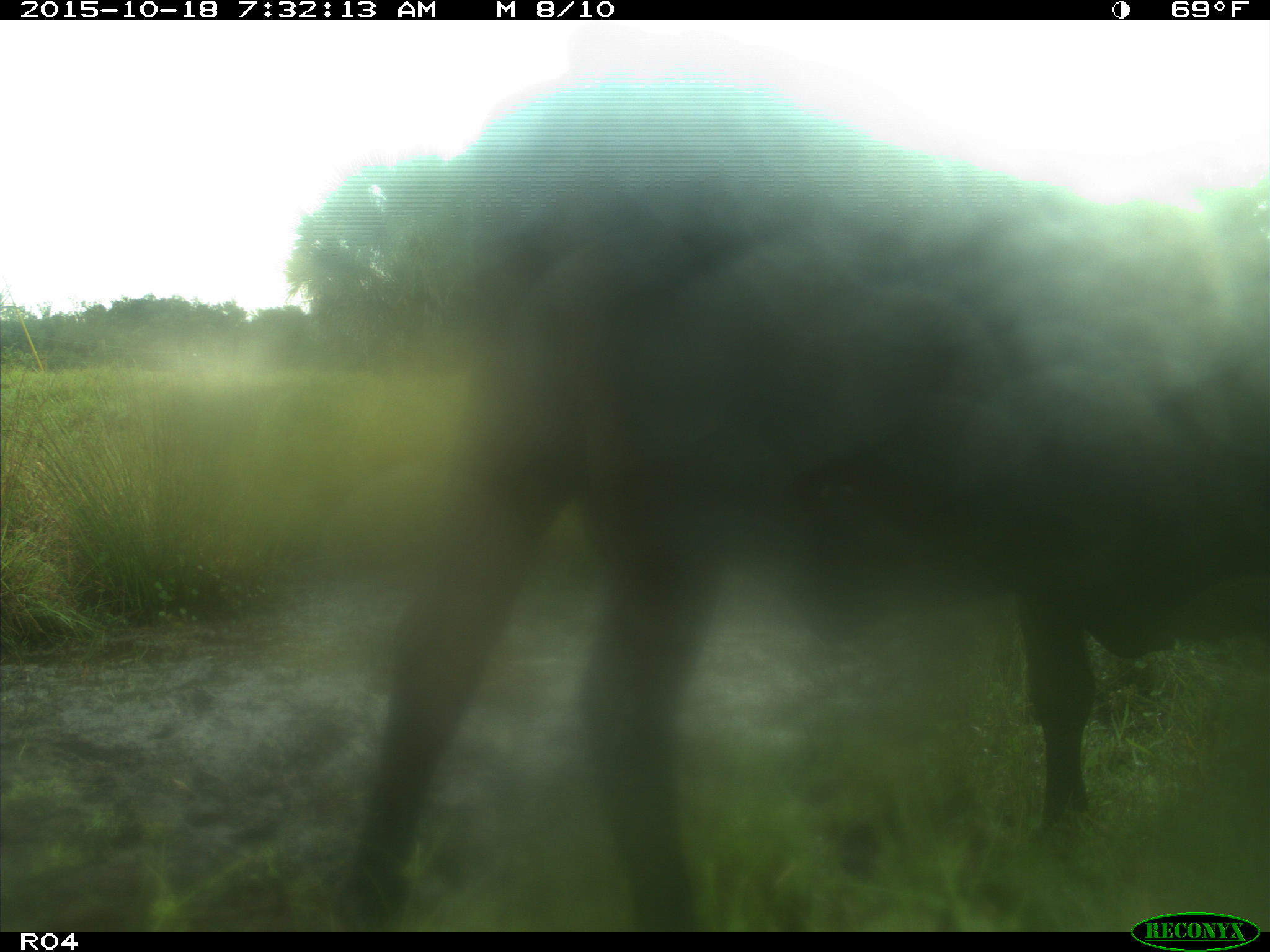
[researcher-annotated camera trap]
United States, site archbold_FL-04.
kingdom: Animalia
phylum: Chordata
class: Mammalia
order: Artiodactyla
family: Bovidae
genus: Bos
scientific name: Bos taurus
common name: domestic cow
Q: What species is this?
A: Bos taurus (domestic cow).